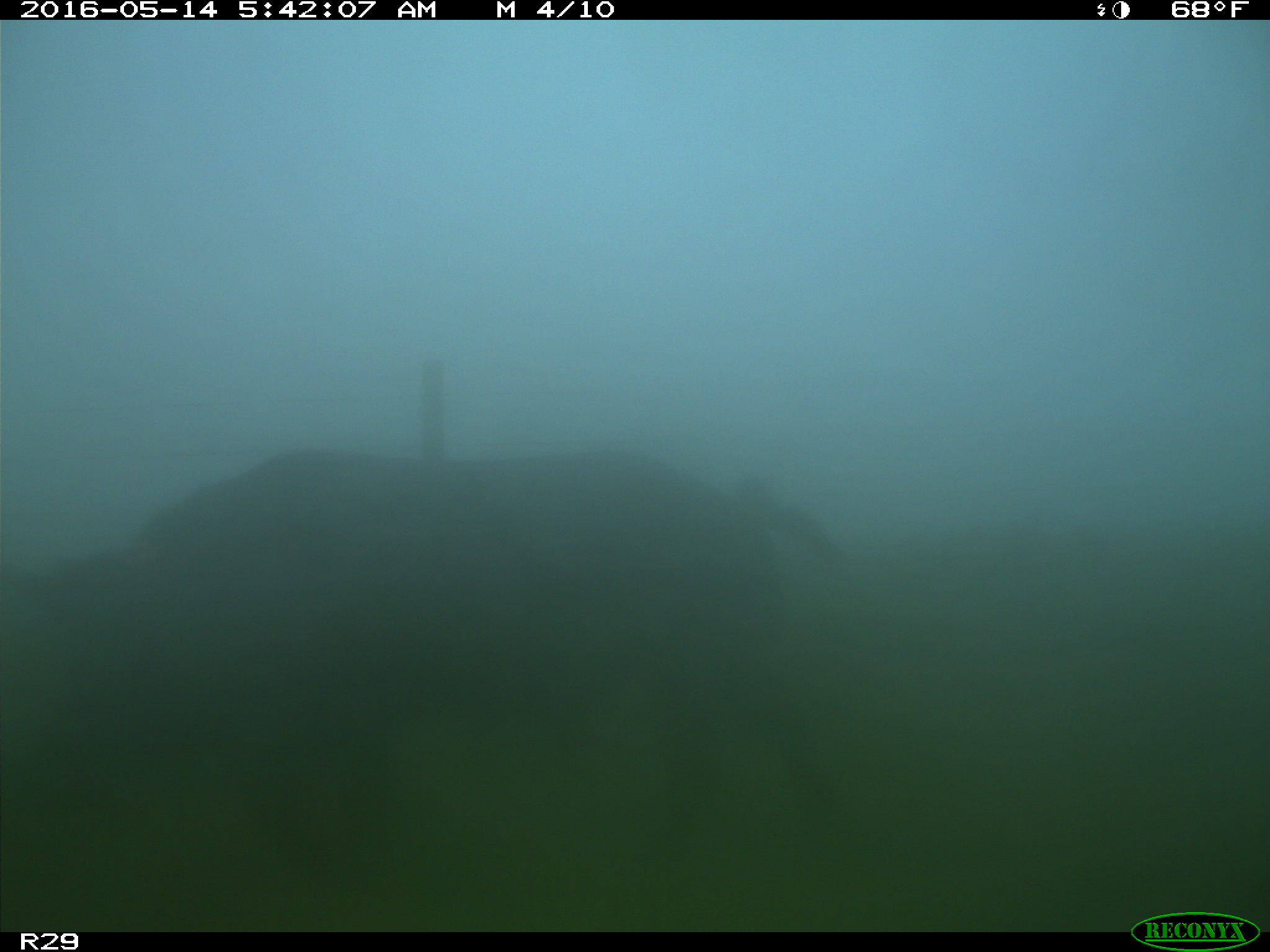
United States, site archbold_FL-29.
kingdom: Animalia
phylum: Chordata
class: Mammalia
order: Artiodactyla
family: Suidae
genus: Sus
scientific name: Sus scrofa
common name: wild boar